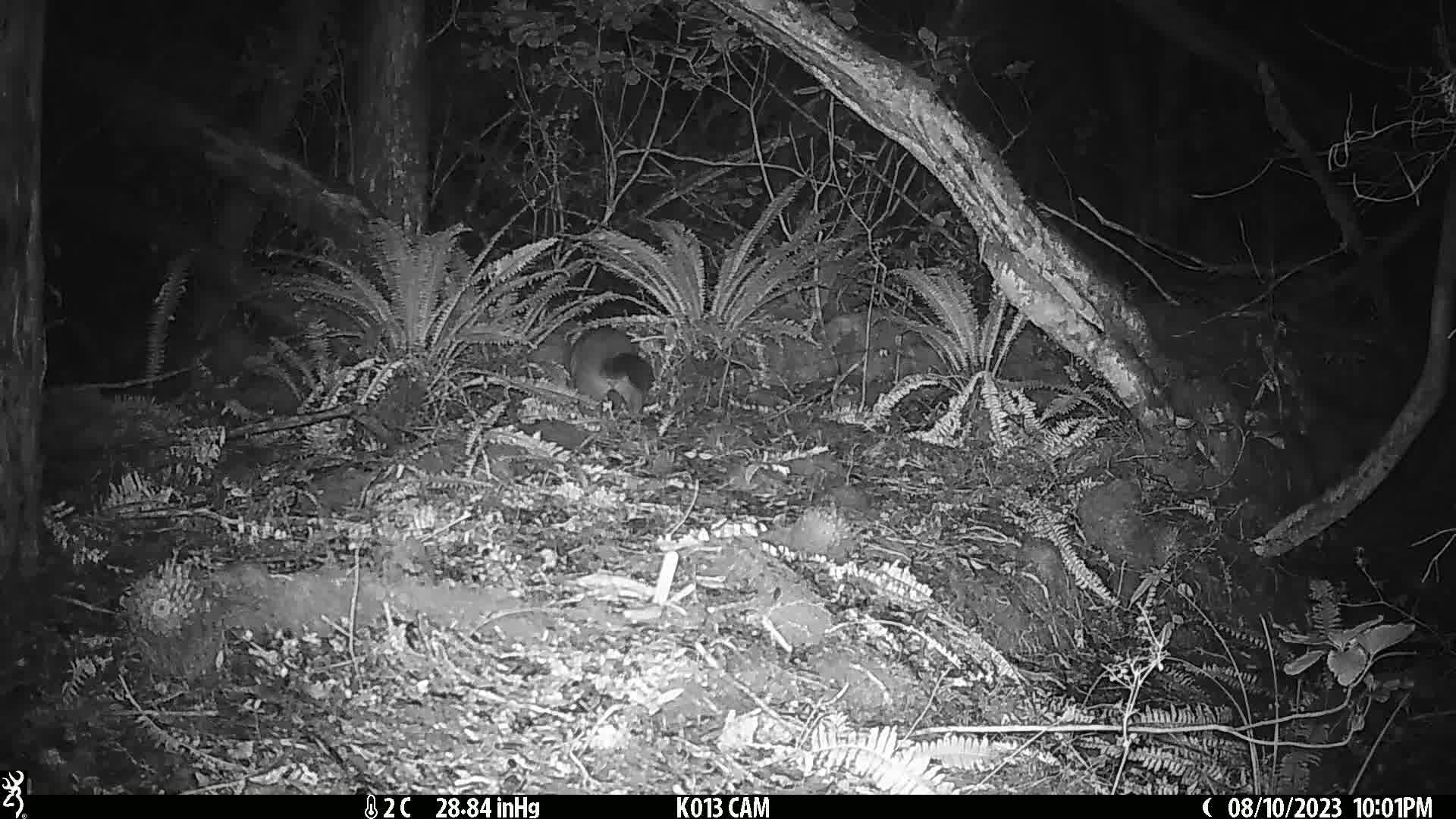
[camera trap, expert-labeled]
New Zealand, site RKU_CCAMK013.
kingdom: Animalia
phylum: Chordata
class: Mammalia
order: Diprotodontia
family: Phalangeridae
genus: Trichosurus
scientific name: Trichosurus vulpecula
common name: common brushtail possum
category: possum